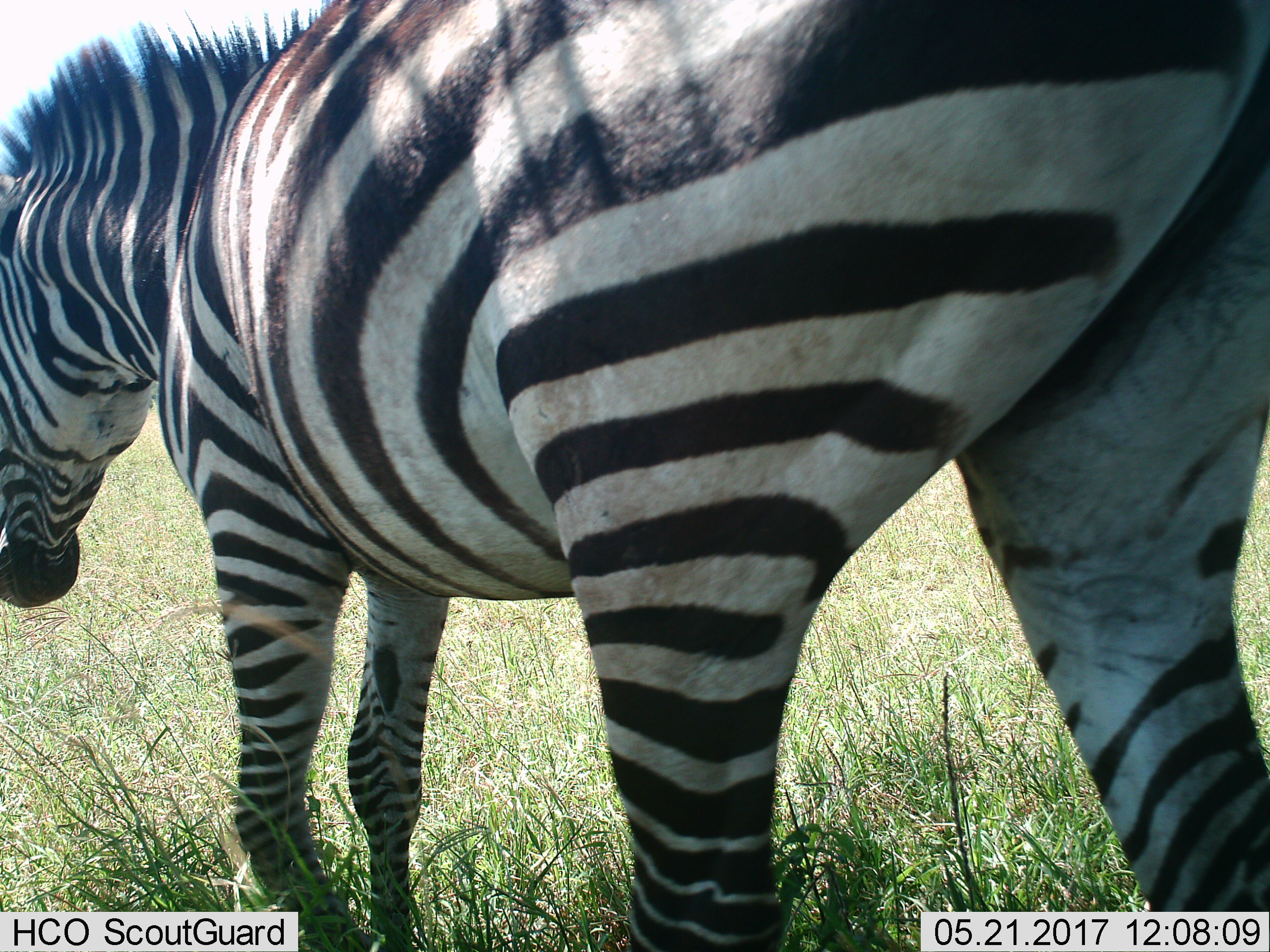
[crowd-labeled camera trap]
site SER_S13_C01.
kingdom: Animalia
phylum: Chordata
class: Mammalia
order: Perissodactyla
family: Equidae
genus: Equus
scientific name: Equus quagga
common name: plains zebra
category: zebraplains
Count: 1.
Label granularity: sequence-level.